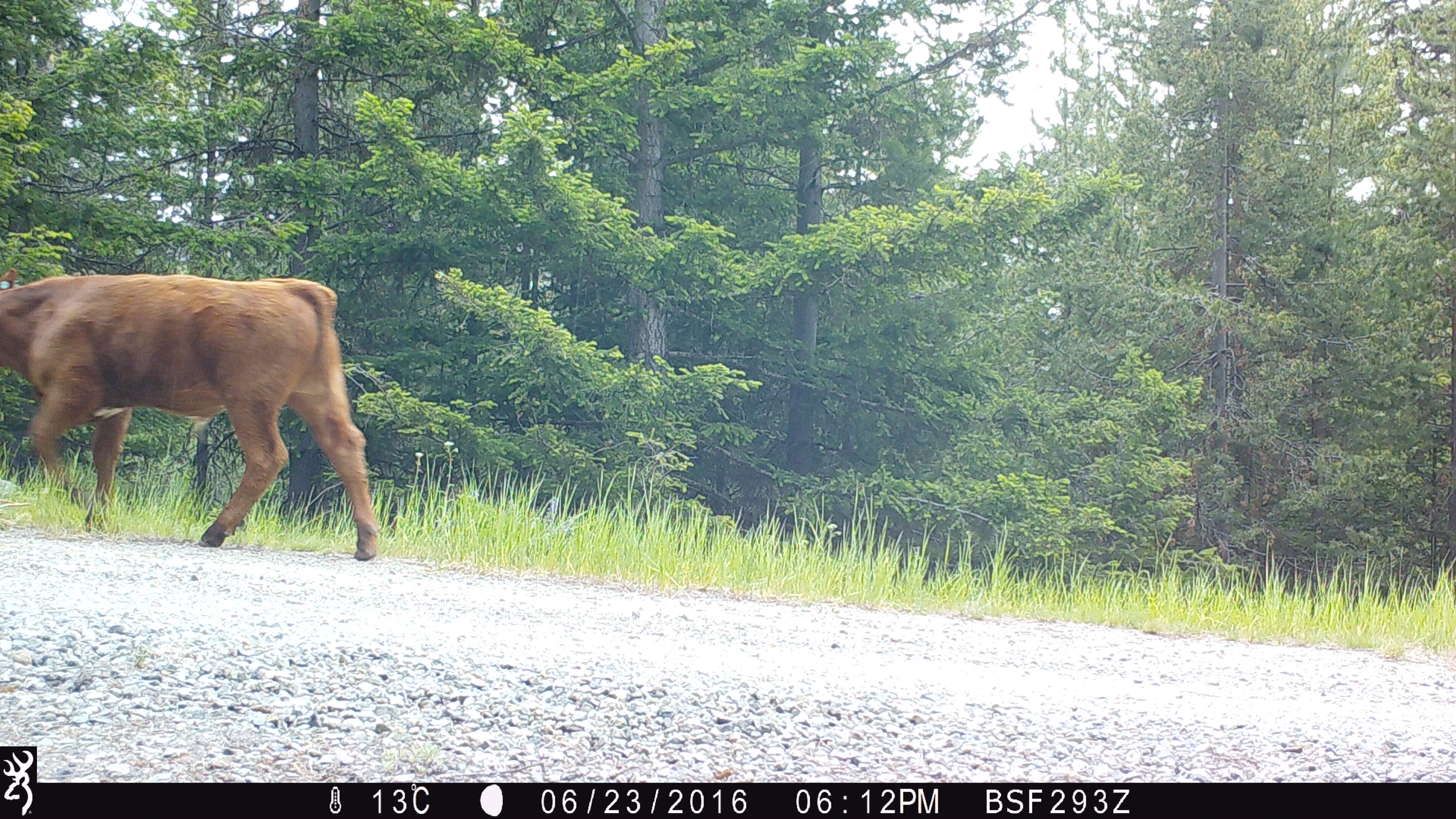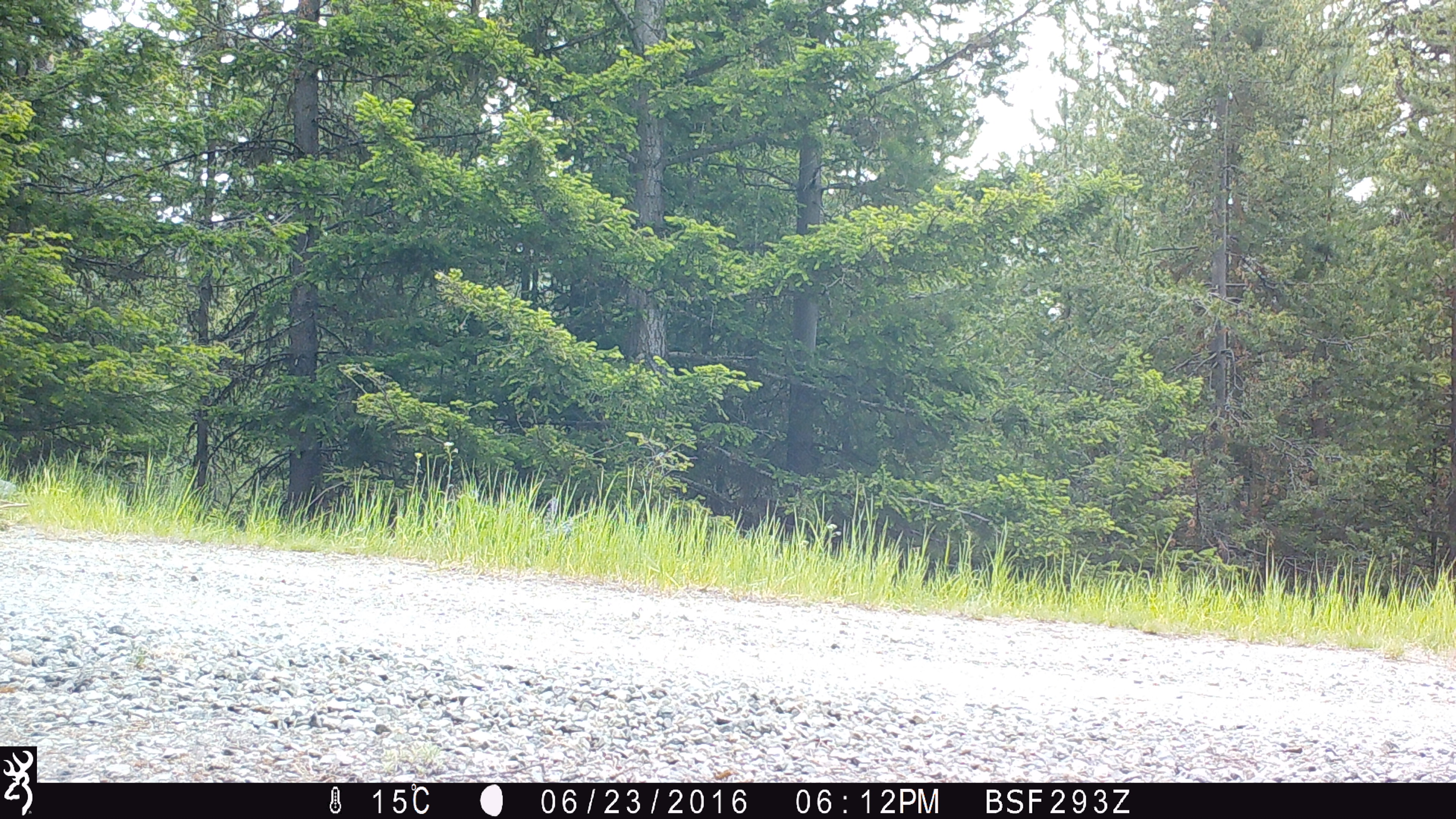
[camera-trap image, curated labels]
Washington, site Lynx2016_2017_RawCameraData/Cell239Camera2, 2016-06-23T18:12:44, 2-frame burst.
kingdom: Animalia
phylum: Chordata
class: Mammalia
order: Artiodactyla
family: Bovidae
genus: Bos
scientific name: Bos taurus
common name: domestic cattle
Domestic cattle (Bos taurus). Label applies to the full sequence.